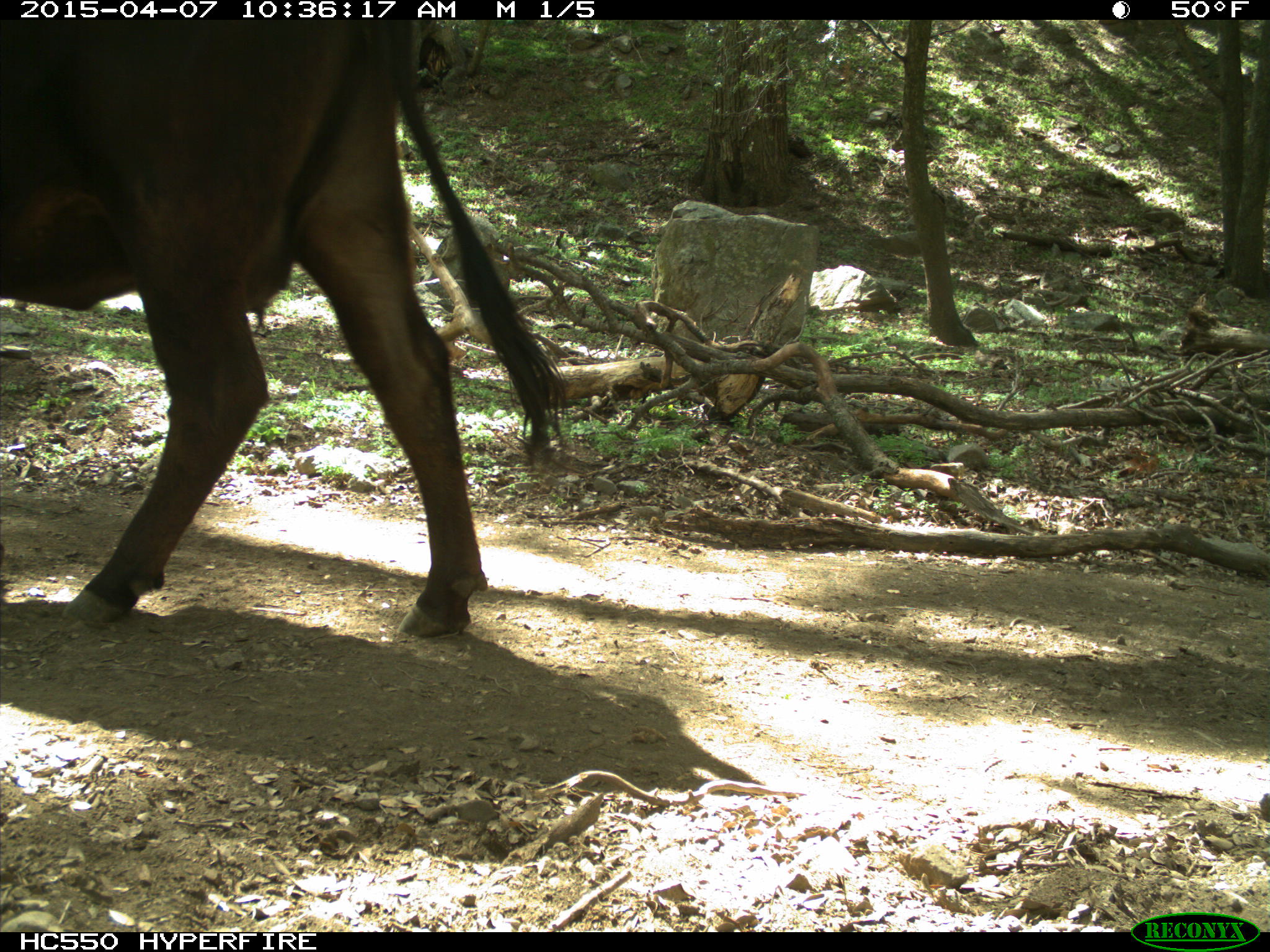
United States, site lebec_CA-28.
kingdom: Animalia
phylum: Chordata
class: Mammalia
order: Artiodactyla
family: Bovidae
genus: Bos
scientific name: Bos taurus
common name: domestic cow